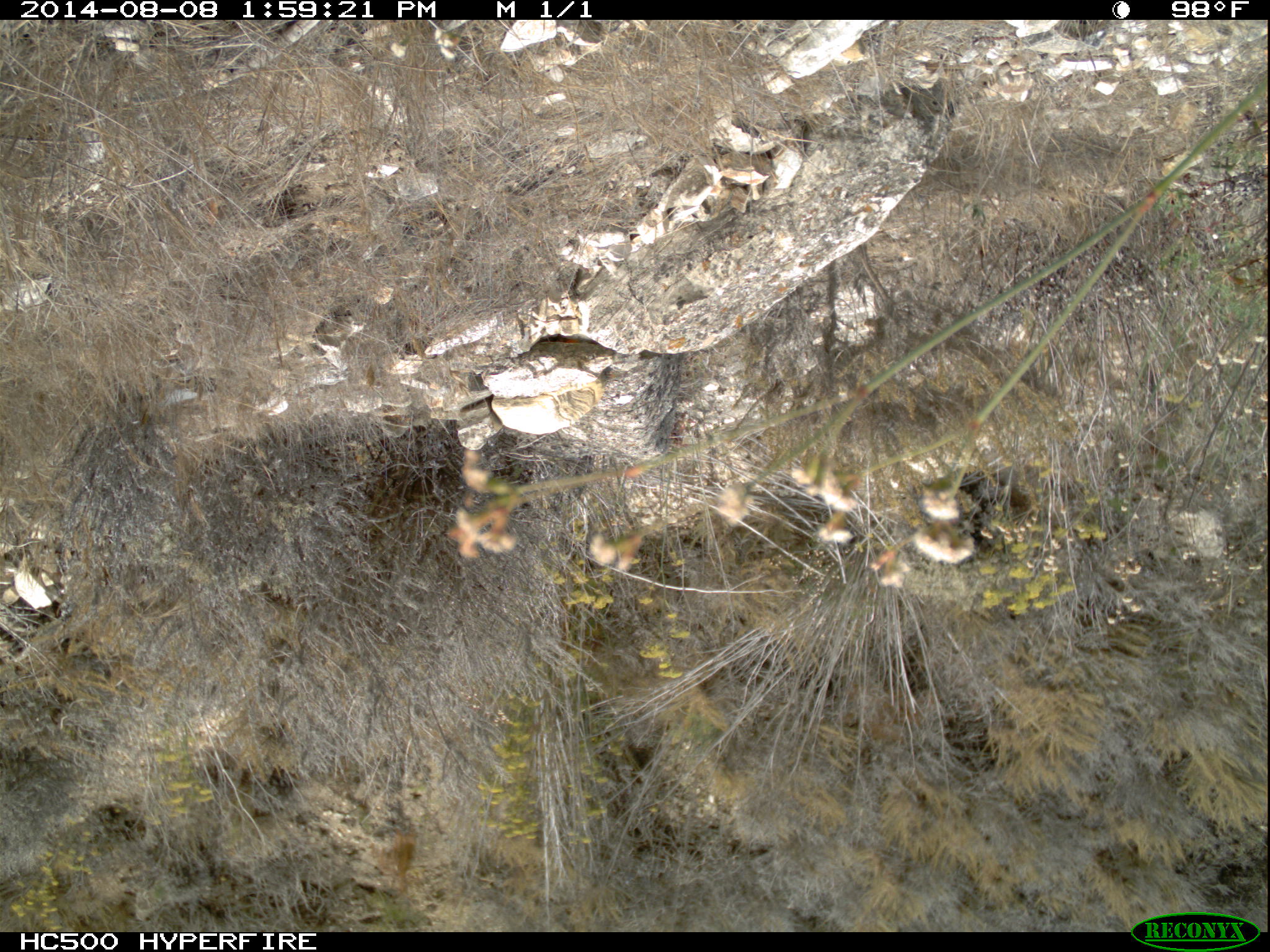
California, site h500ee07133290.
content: no animal present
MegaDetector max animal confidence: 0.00